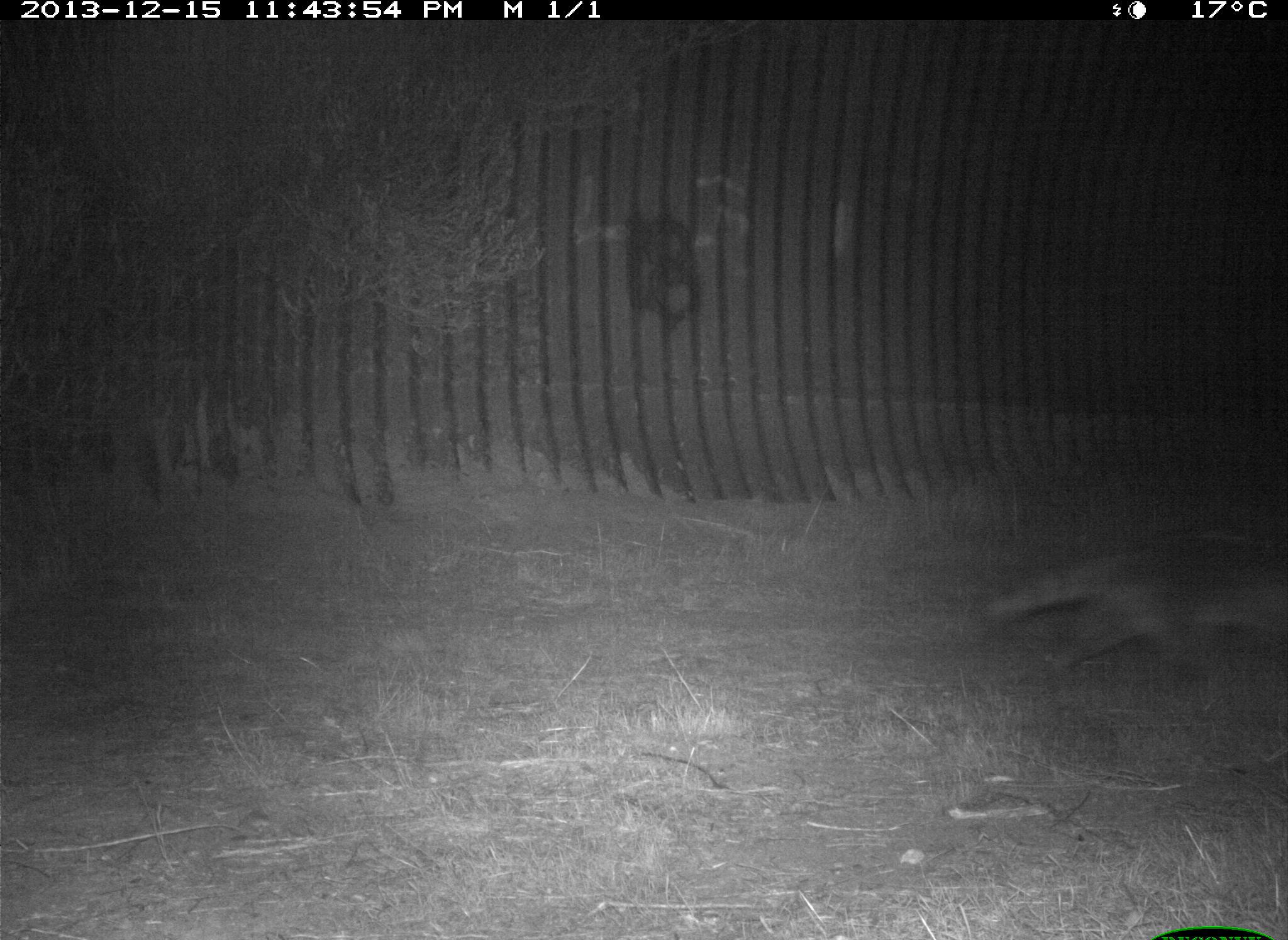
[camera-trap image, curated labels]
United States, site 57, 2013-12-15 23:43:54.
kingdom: Animalia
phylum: Chordata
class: Mammalia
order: Carnivora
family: Procyonidae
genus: Procyon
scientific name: Procyon lotor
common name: raccoon